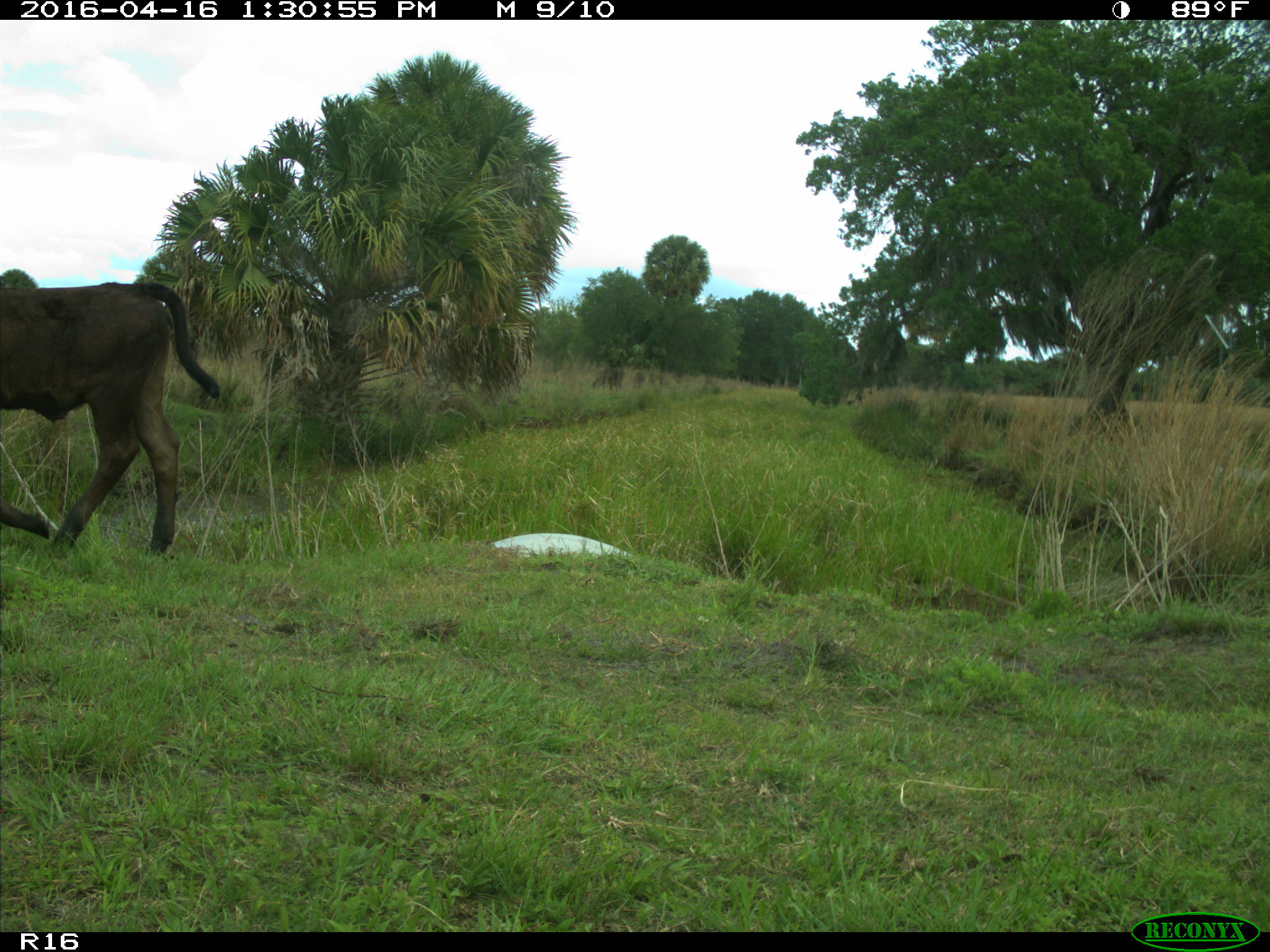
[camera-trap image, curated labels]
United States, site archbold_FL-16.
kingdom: Animalia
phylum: Chordata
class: Mammalia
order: Artiodactyla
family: Bovidae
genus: Bos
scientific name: Bos taurus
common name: domestic cow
Bos taurus (domestic cow).